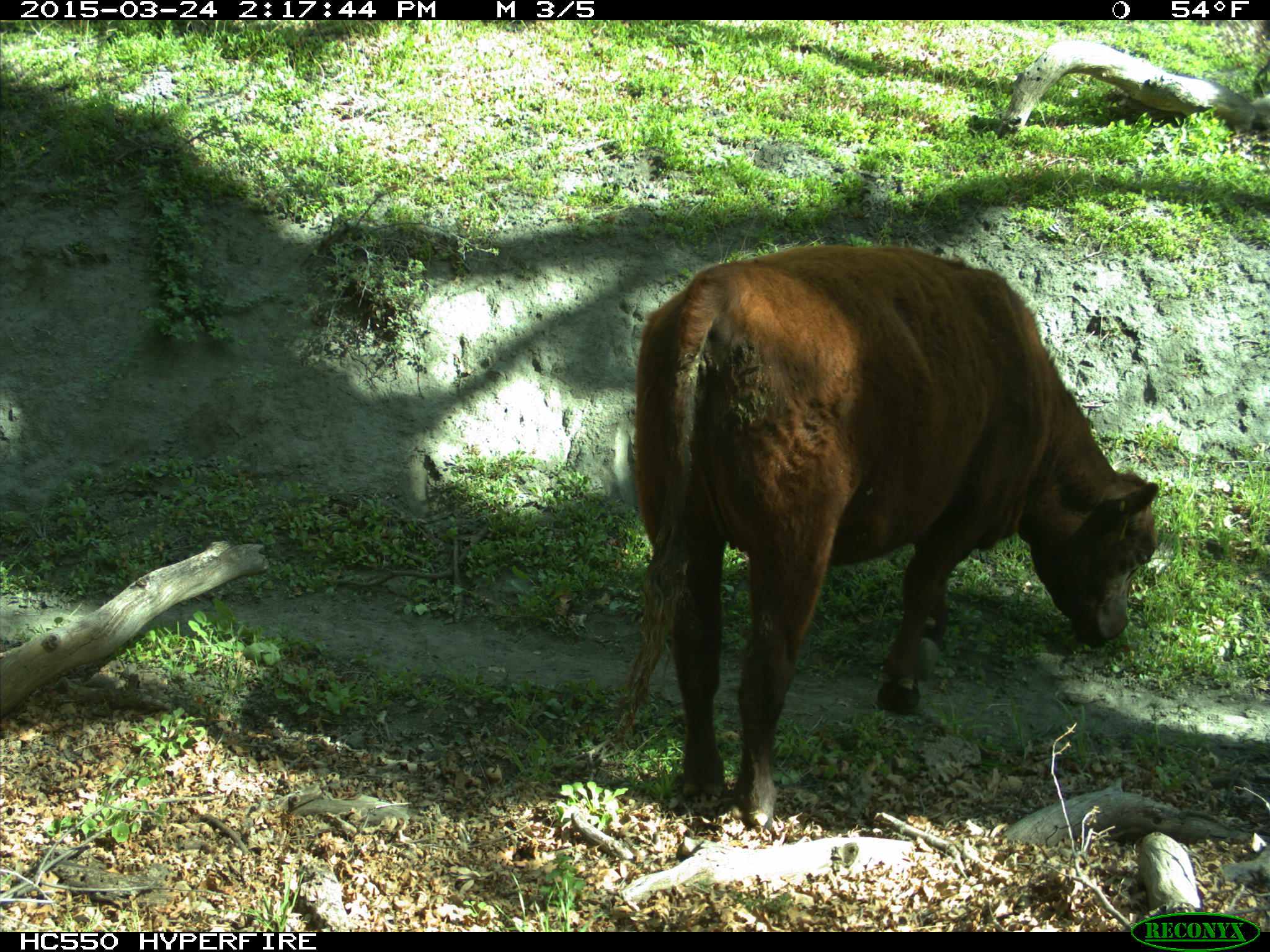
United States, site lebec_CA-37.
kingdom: Animalia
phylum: Chordata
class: Mammalia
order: Artiodactyla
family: Bovidae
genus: Bos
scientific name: Bos taurus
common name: domestic cow